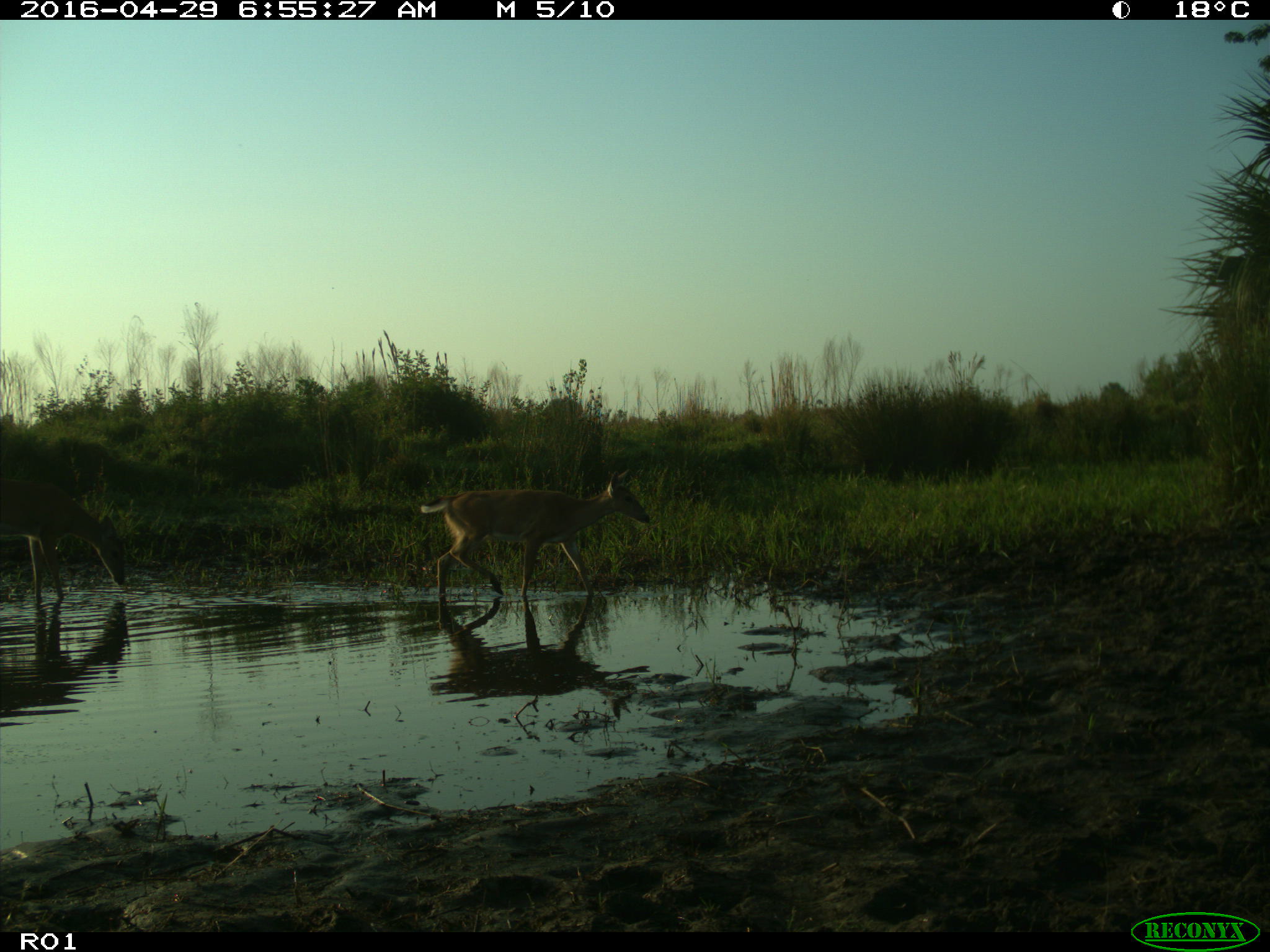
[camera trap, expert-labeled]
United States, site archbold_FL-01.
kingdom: Animalia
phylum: Chordata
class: Mammalia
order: Artiodactyla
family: Cervidae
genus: Odocoileus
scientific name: Odocoileus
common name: deer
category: unidentified deer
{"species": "unidentified deer (deer) (Odocoileus)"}